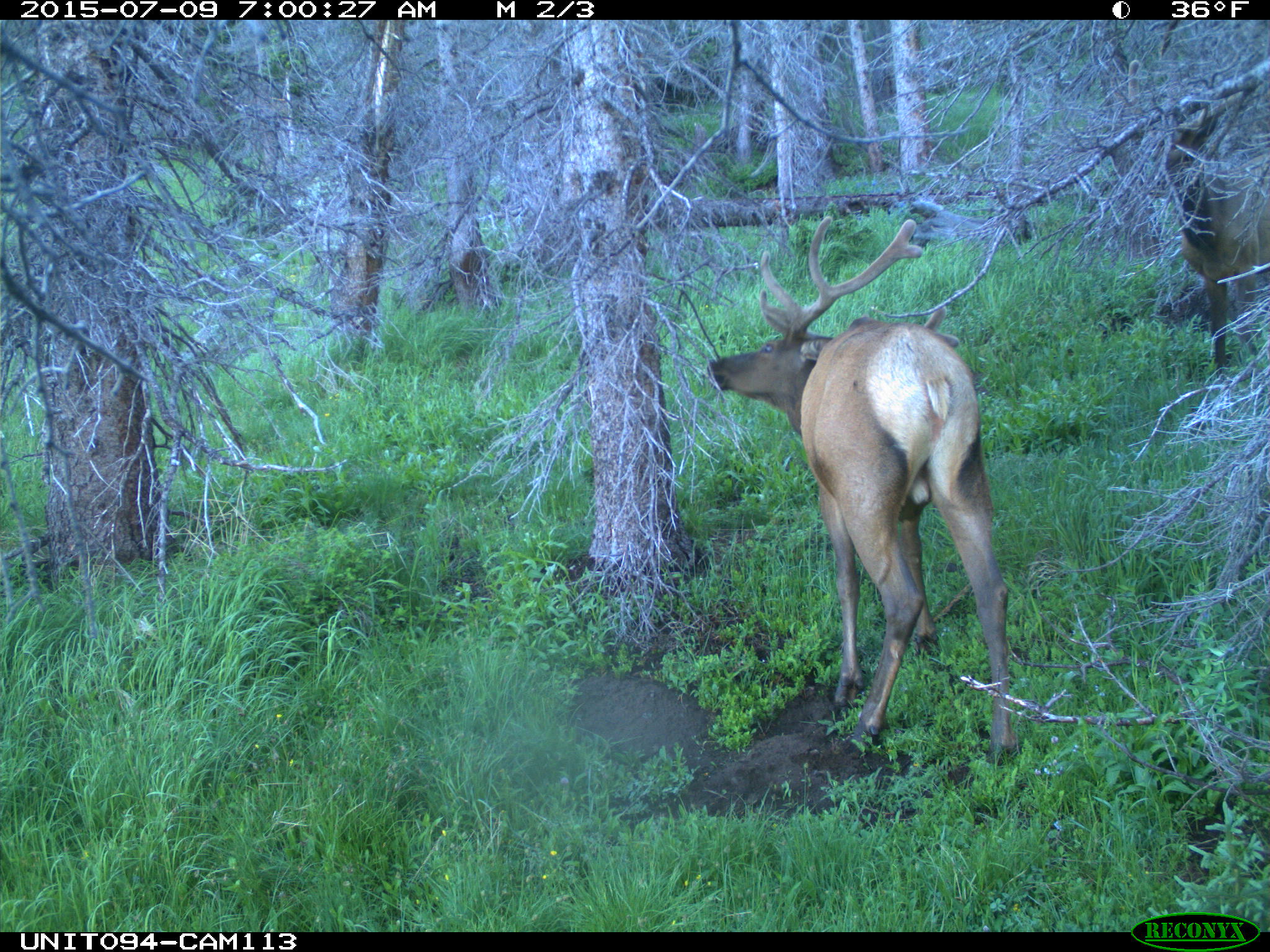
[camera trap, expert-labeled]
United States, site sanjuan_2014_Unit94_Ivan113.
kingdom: Animalia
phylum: Chordata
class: Mammalia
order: Artiodactyla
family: Cervidae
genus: Cervus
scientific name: Cervus elaphus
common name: red deer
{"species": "Cervus elaphus (red deer)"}